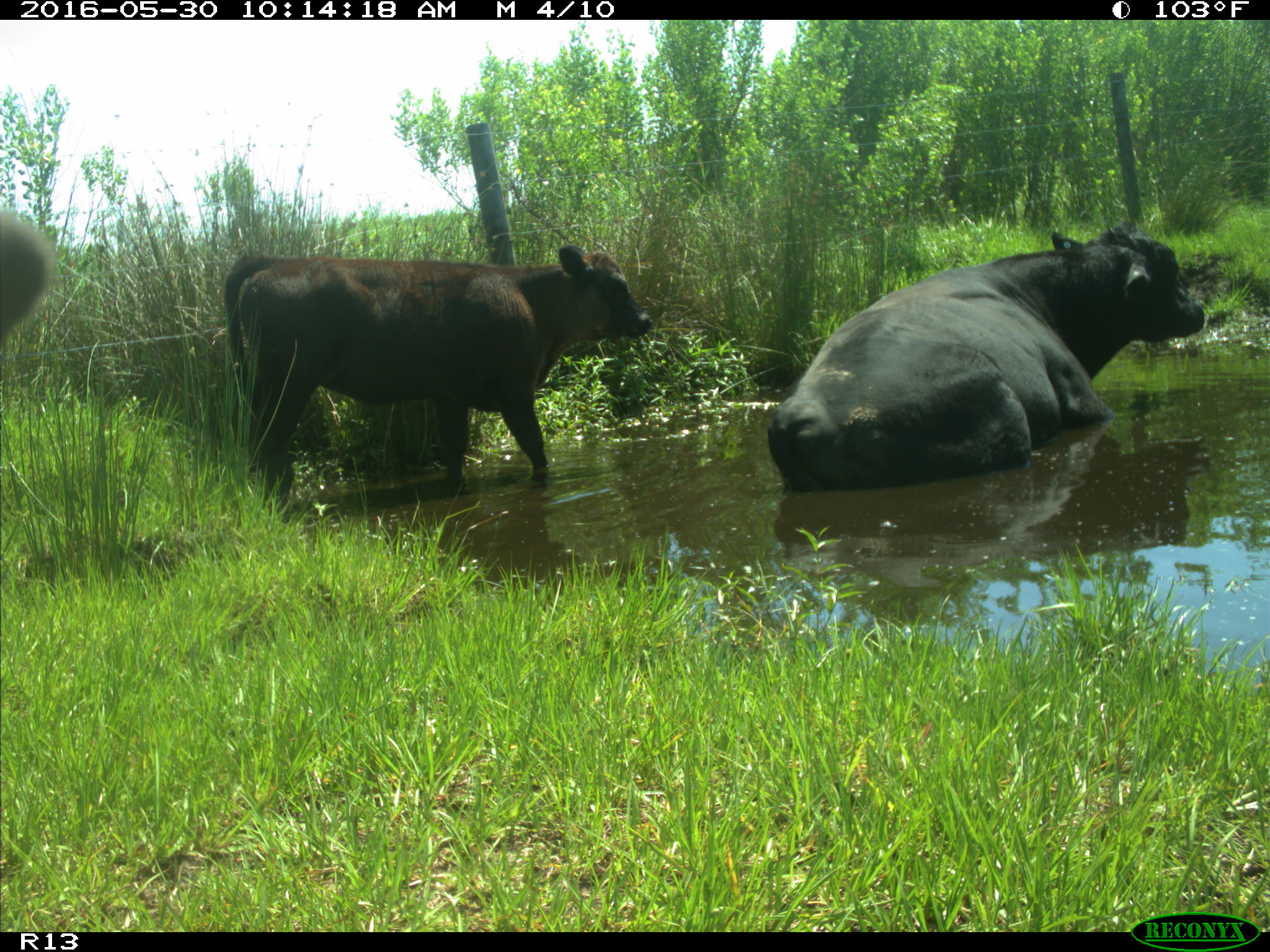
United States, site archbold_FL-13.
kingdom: Animalia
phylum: Chordata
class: Mammalia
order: Artiodactyla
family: Bovidae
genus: Bos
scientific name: Bos taurus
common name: domestic cow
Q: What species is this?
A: Bos taurus (domestic cow).